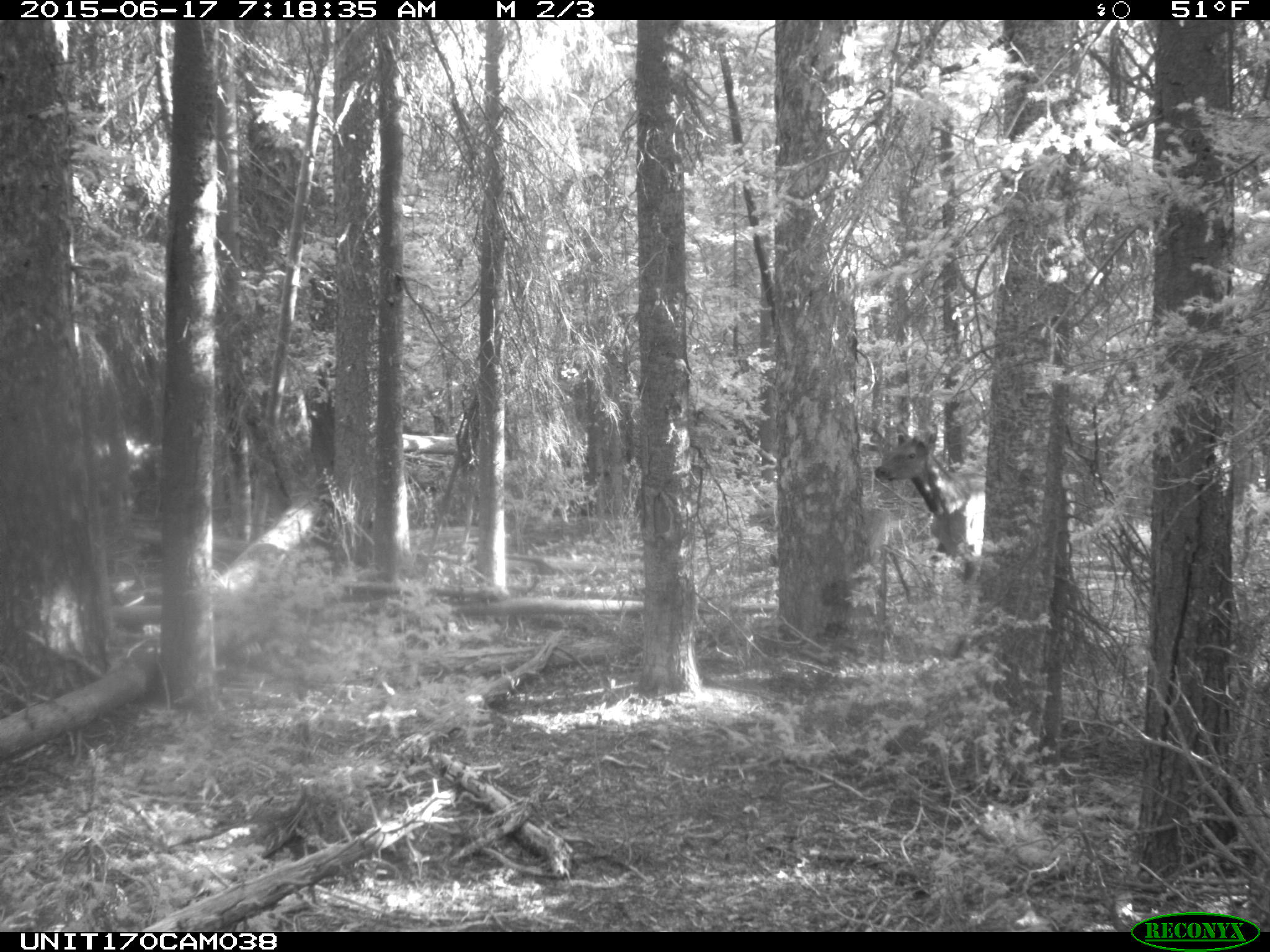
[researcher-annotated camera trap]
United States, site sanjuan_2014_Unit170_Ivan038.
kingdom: Animalia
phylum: Chordata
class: Mammalia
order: Artiodactyla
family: Cervidae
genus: Cervus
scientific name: Cervus elaphus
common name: red deer